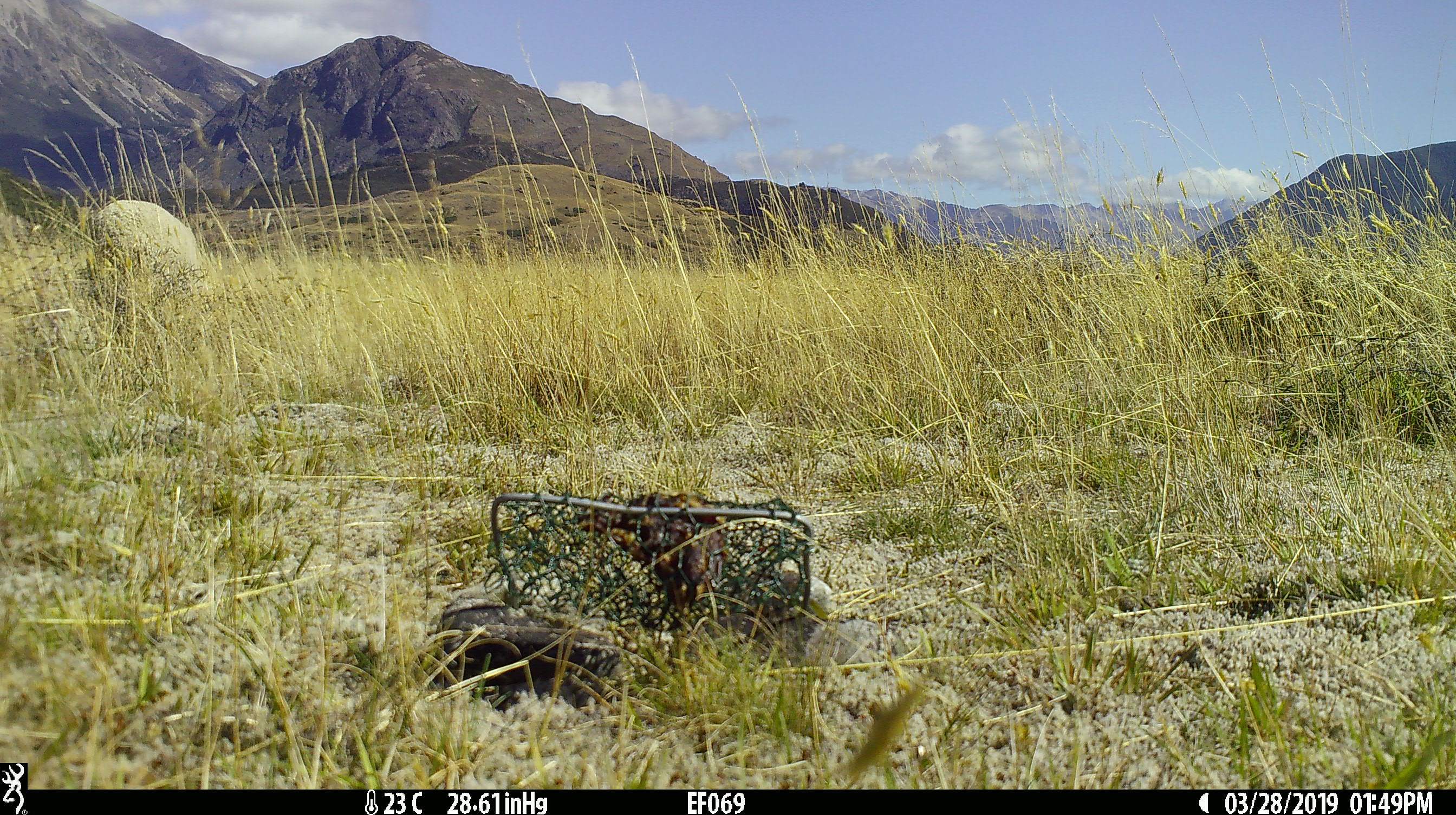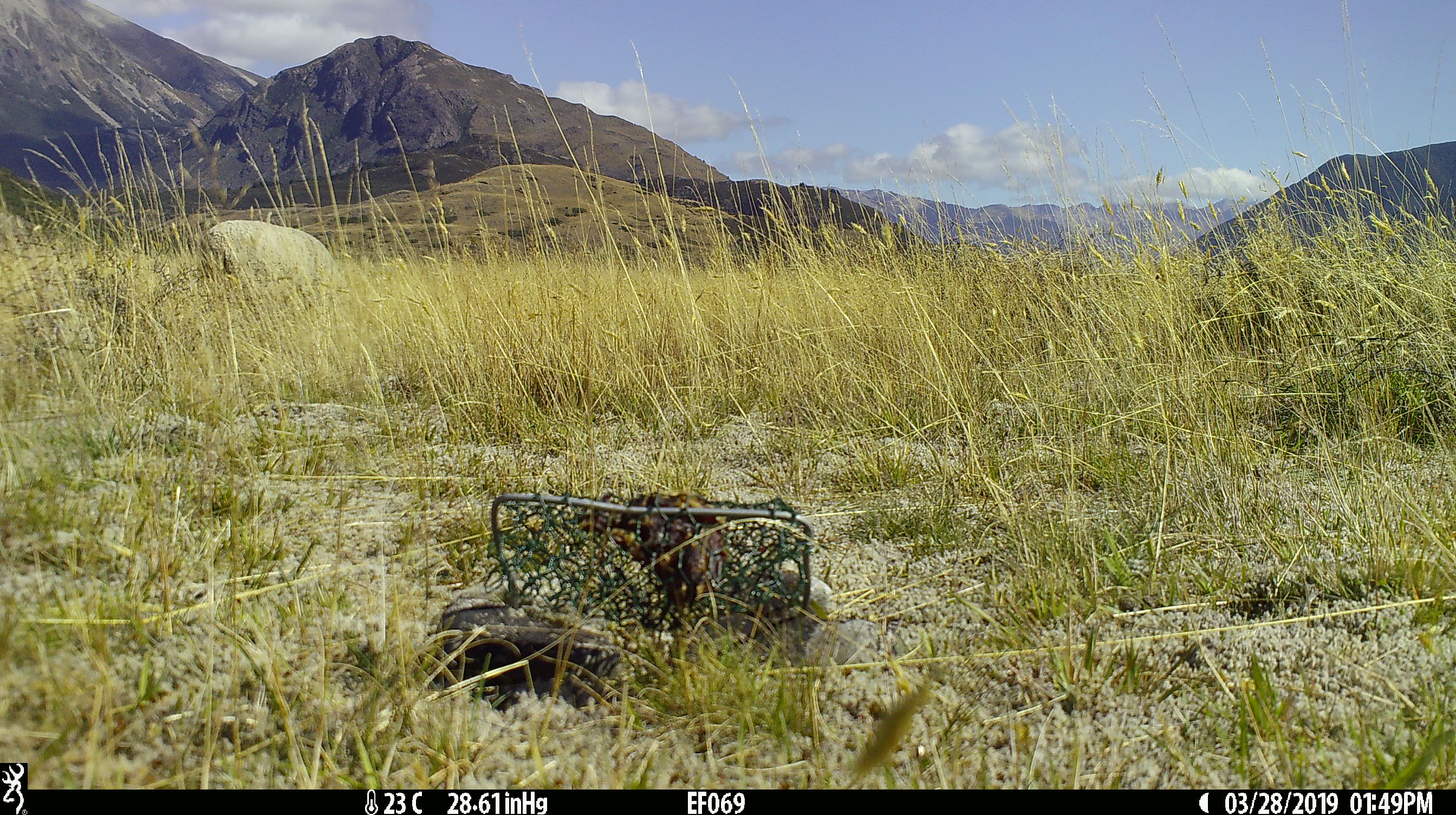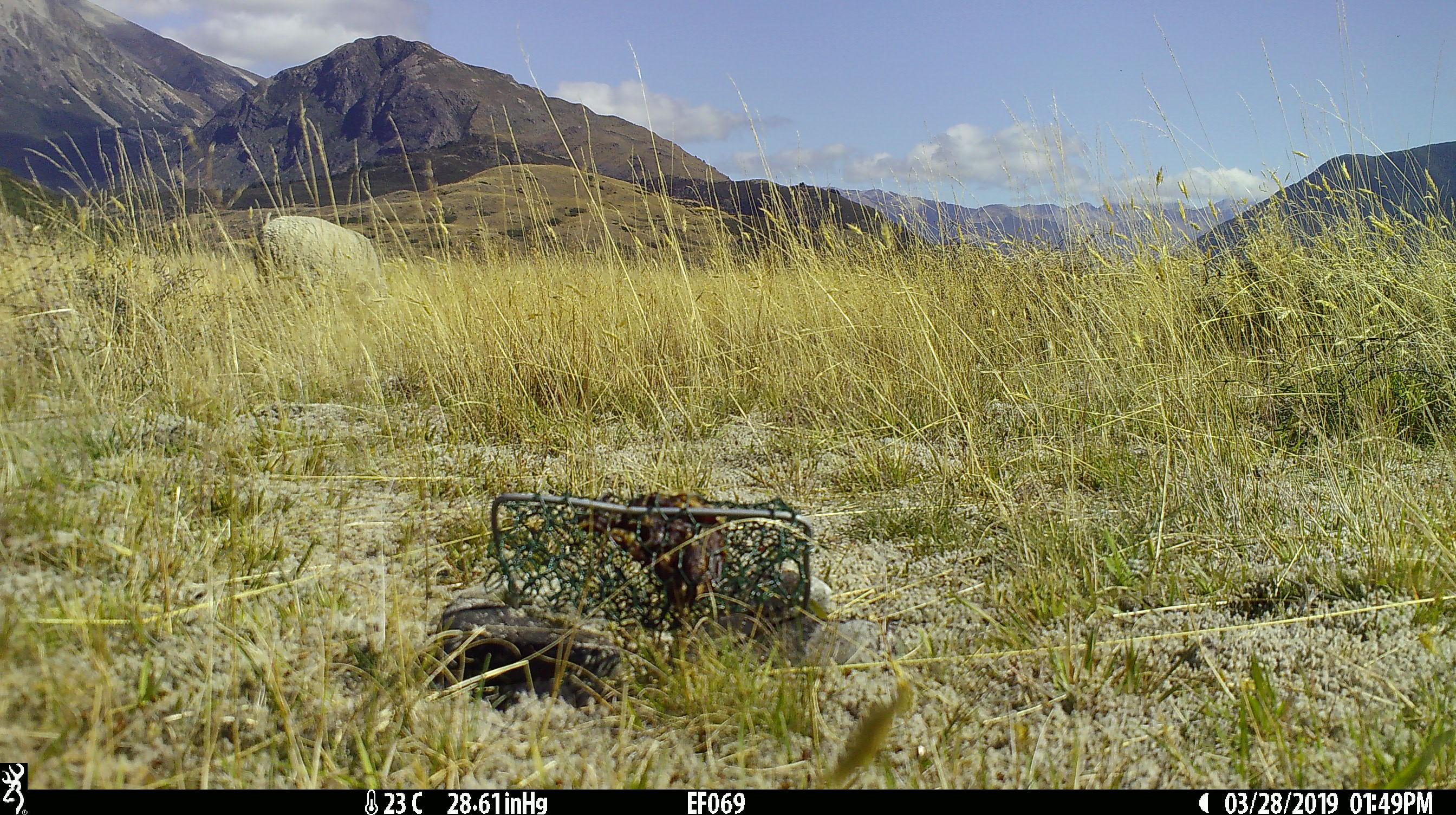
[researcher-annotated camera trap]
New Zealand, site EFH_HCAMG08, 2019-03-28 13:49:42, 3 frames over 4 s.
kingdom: Animalia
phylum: Chordata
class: Mammalia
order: Artiodactyla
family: Bovidae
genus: Ovis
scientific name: Ovis aries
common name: domestic sheep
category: sheep